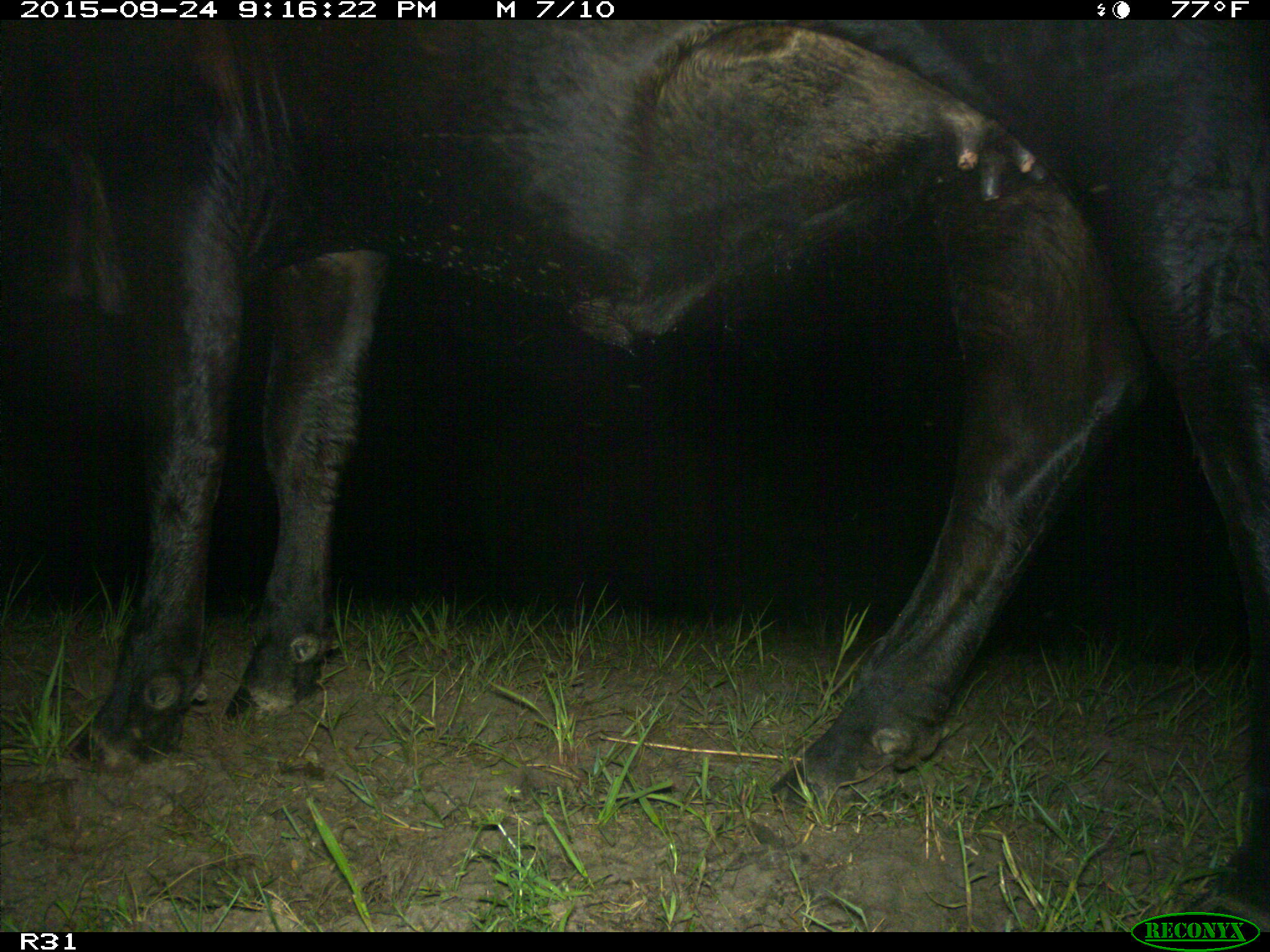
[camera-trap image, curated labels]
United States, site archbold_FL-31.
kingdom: Animalia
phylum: Chordata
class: Mammalia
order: Artiodactyla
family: Bovidae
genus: Bos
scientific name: Bos taurus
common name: domestic cow